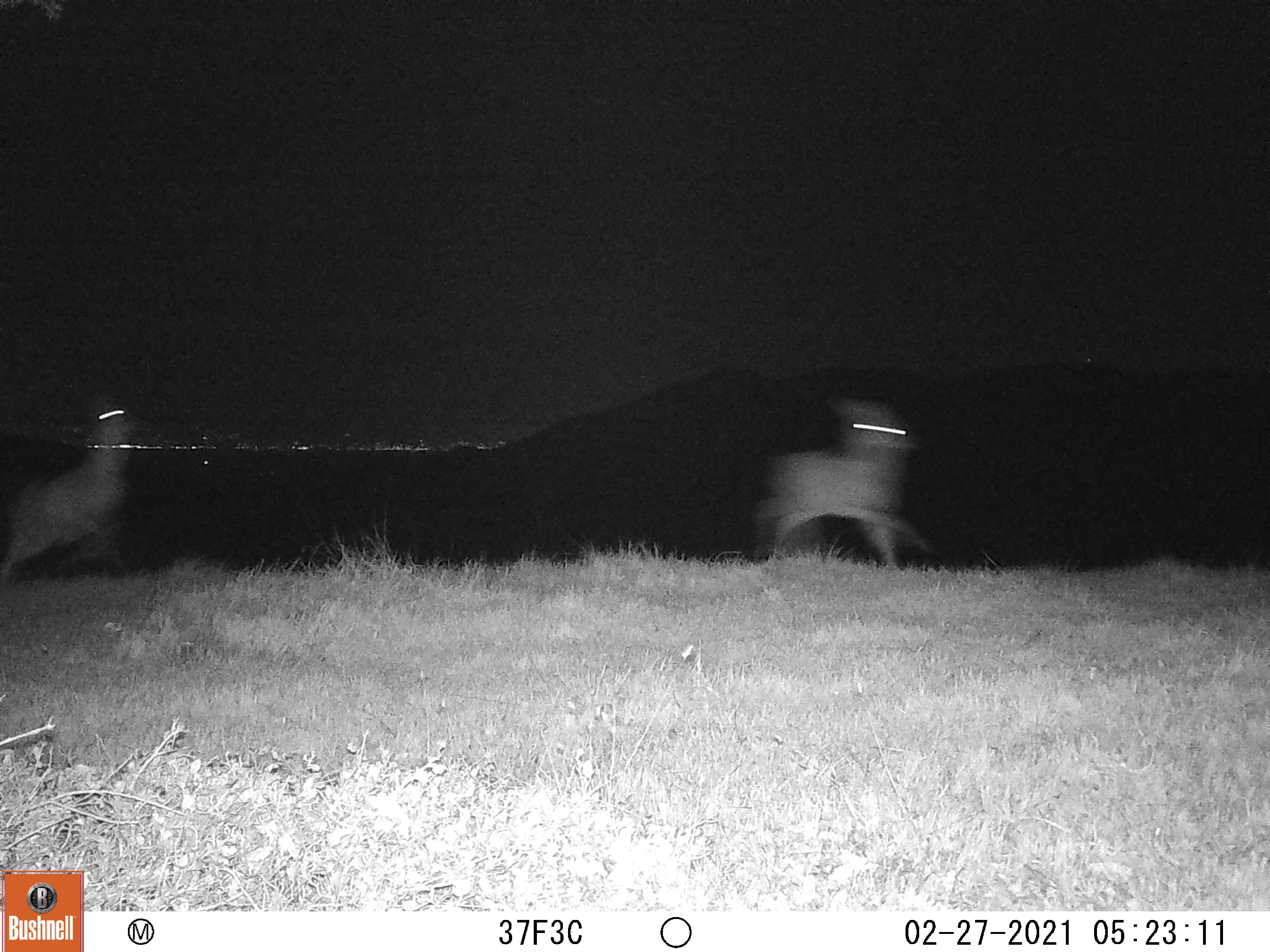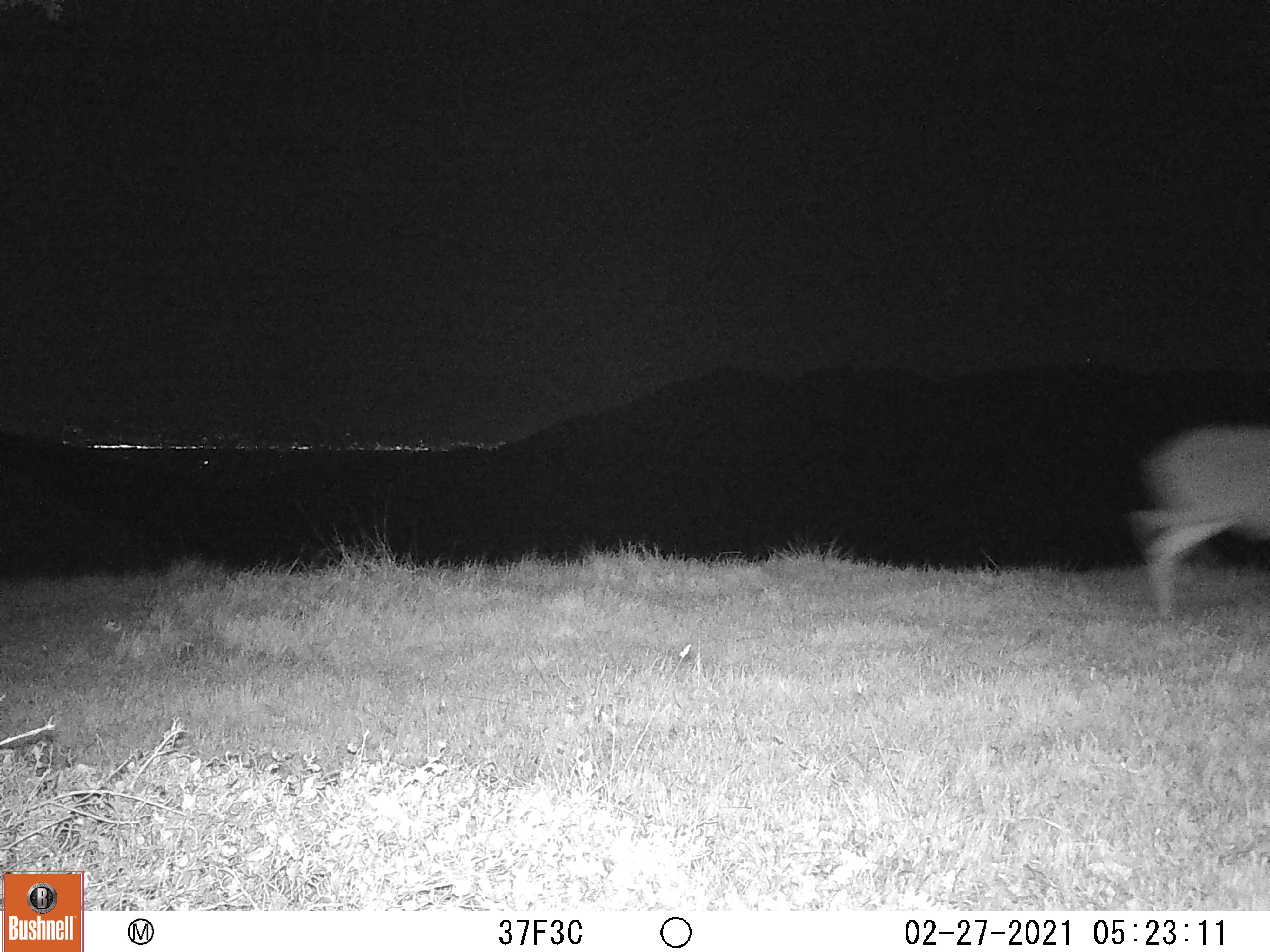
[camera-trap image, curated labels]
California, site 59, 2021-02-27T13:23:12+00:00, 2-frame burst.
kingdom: Animalia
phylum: Chordata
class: Mammalia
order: Artiodactyla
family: Cervidae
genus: Odocoileus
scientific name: Odocoileus hemionus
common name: mule deer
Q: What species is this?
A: Mule deer (Odocoileus hemionus).